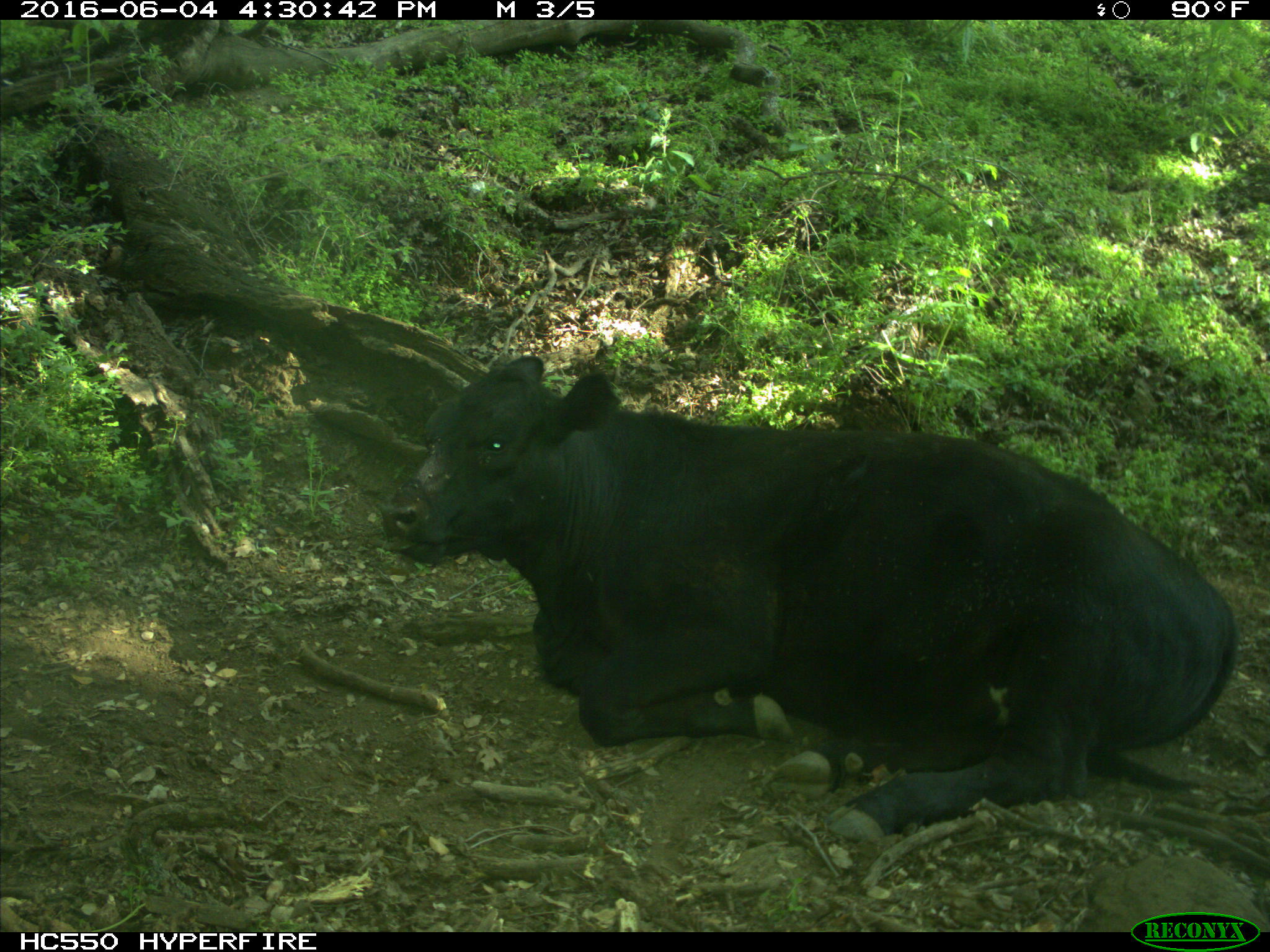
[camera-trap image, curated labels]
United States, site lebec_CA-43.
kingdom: Animalia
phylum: Chordata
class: Mammalia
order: Artiodactyla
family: Bovidae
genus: Bos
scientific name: Bos taurus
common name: domestic cow